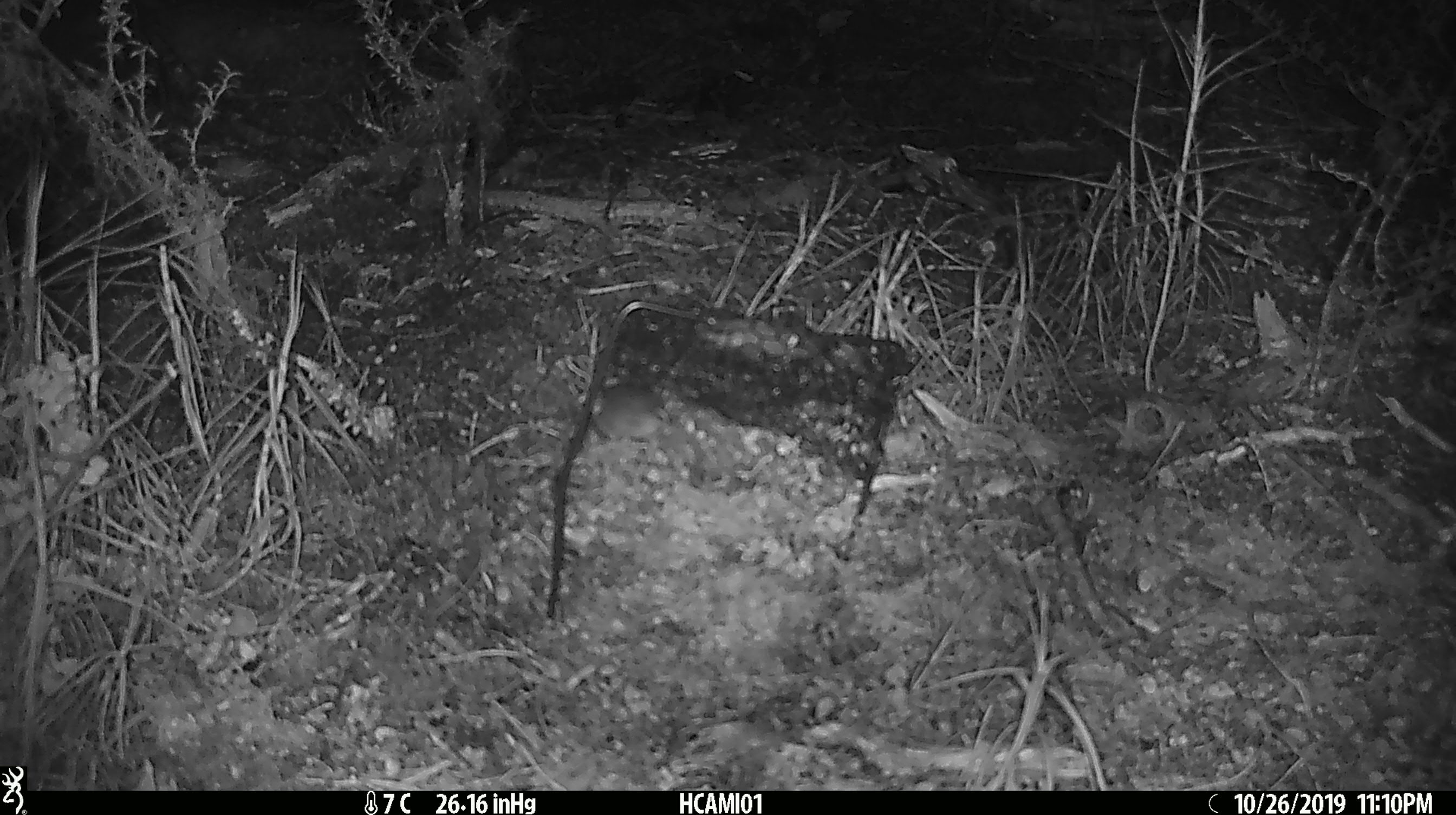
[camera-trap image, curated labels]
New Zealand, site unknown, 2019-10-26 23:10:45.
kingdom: Animalia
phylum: Chordata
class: Mammalia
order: Rodentia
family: Muridae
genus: Mus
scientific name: Mus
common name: mouse